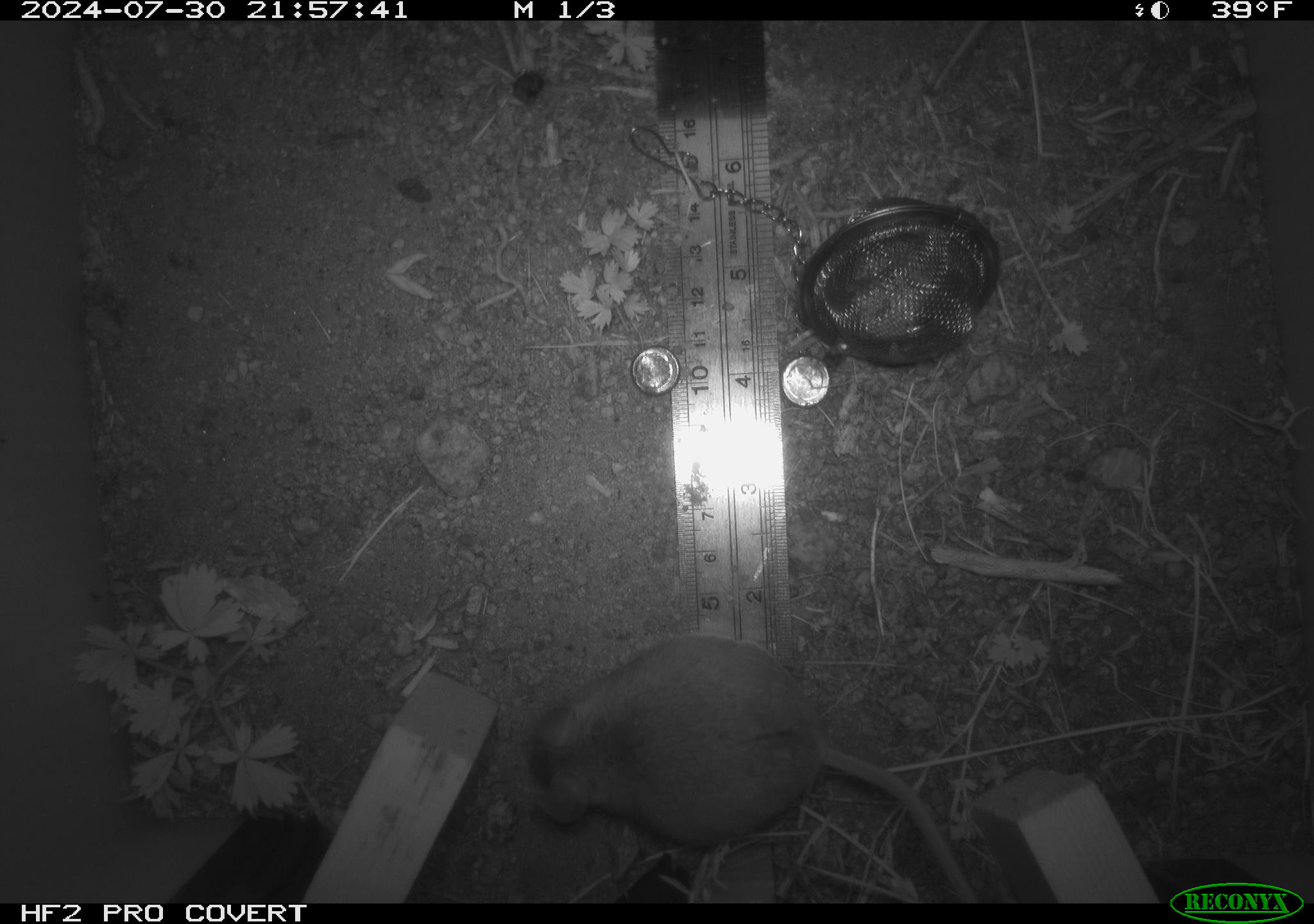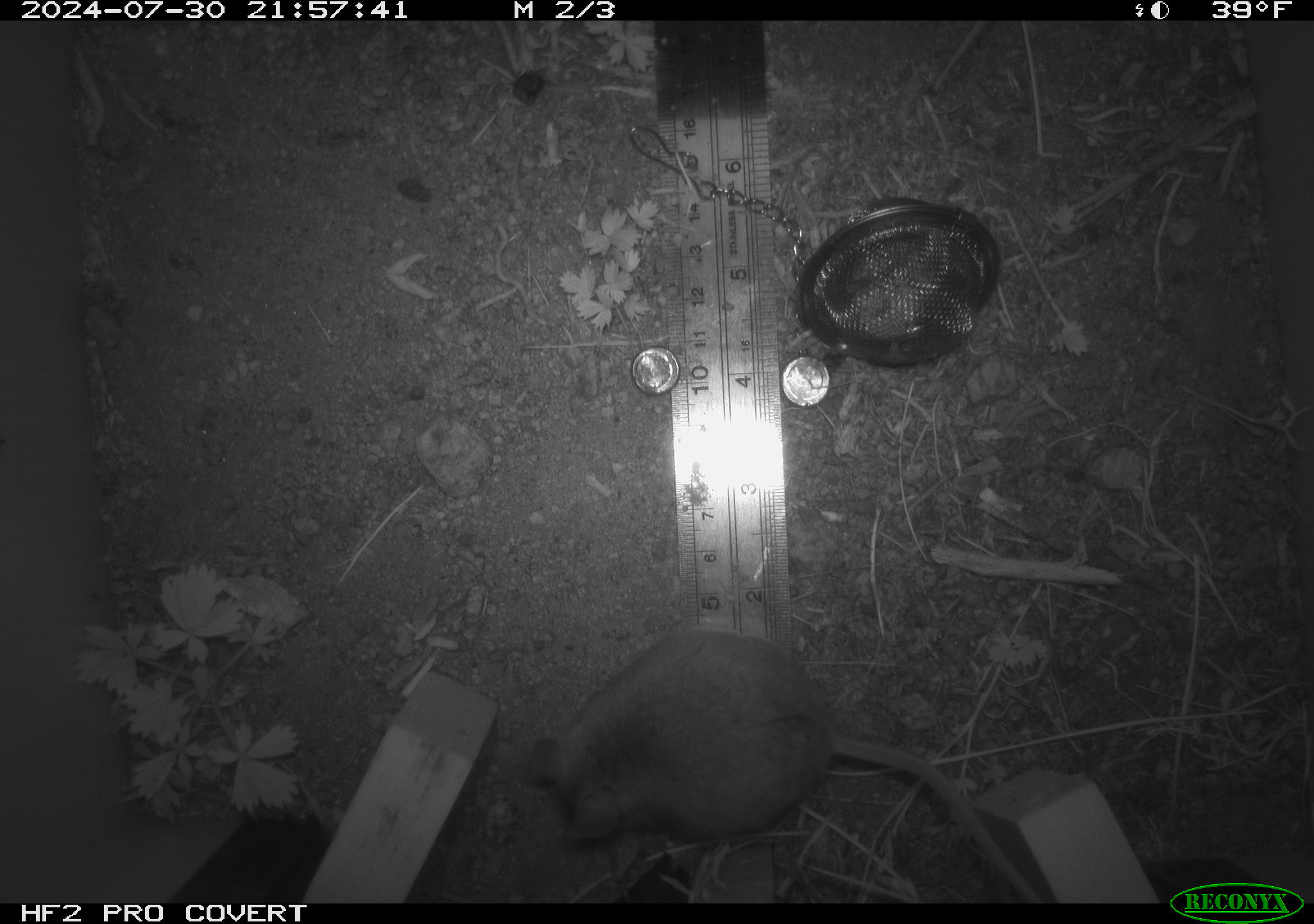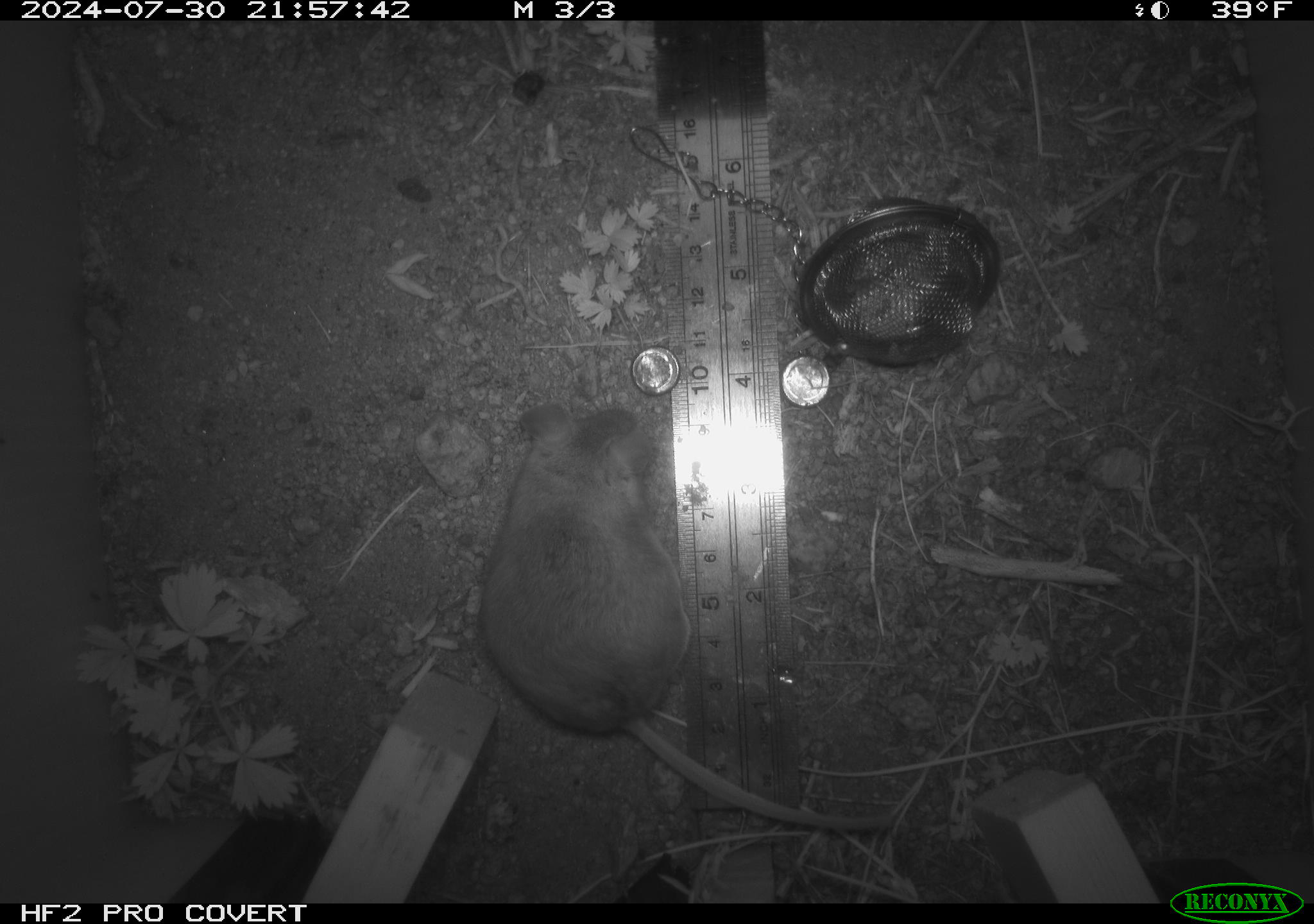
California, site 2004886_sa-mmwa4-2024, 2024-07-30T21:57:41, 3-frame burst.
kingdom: Animalia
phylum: Chordata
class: Mammalia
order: Rodentia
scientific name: Rodentia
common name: mouse species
Mouse species (Rodentia).